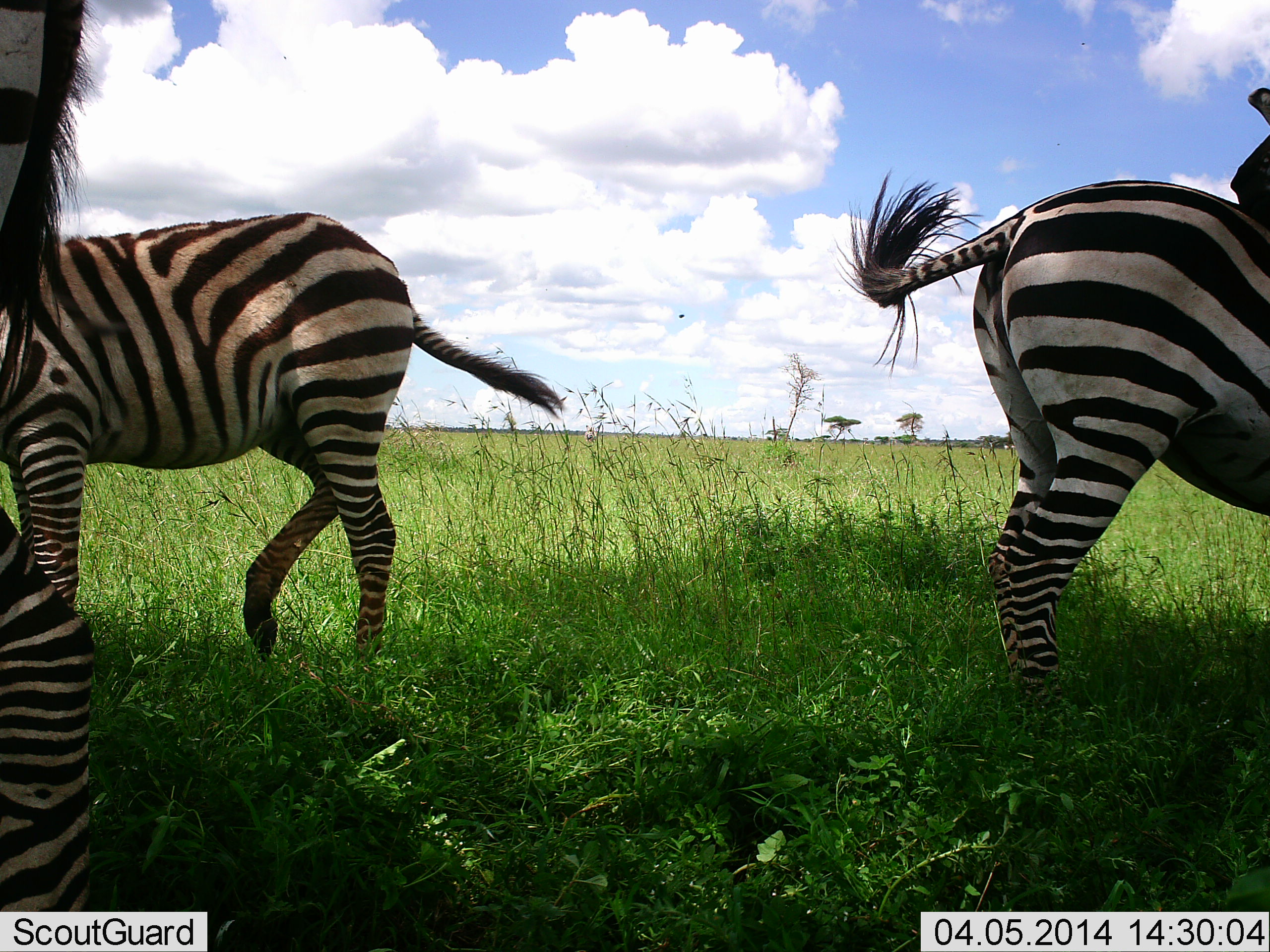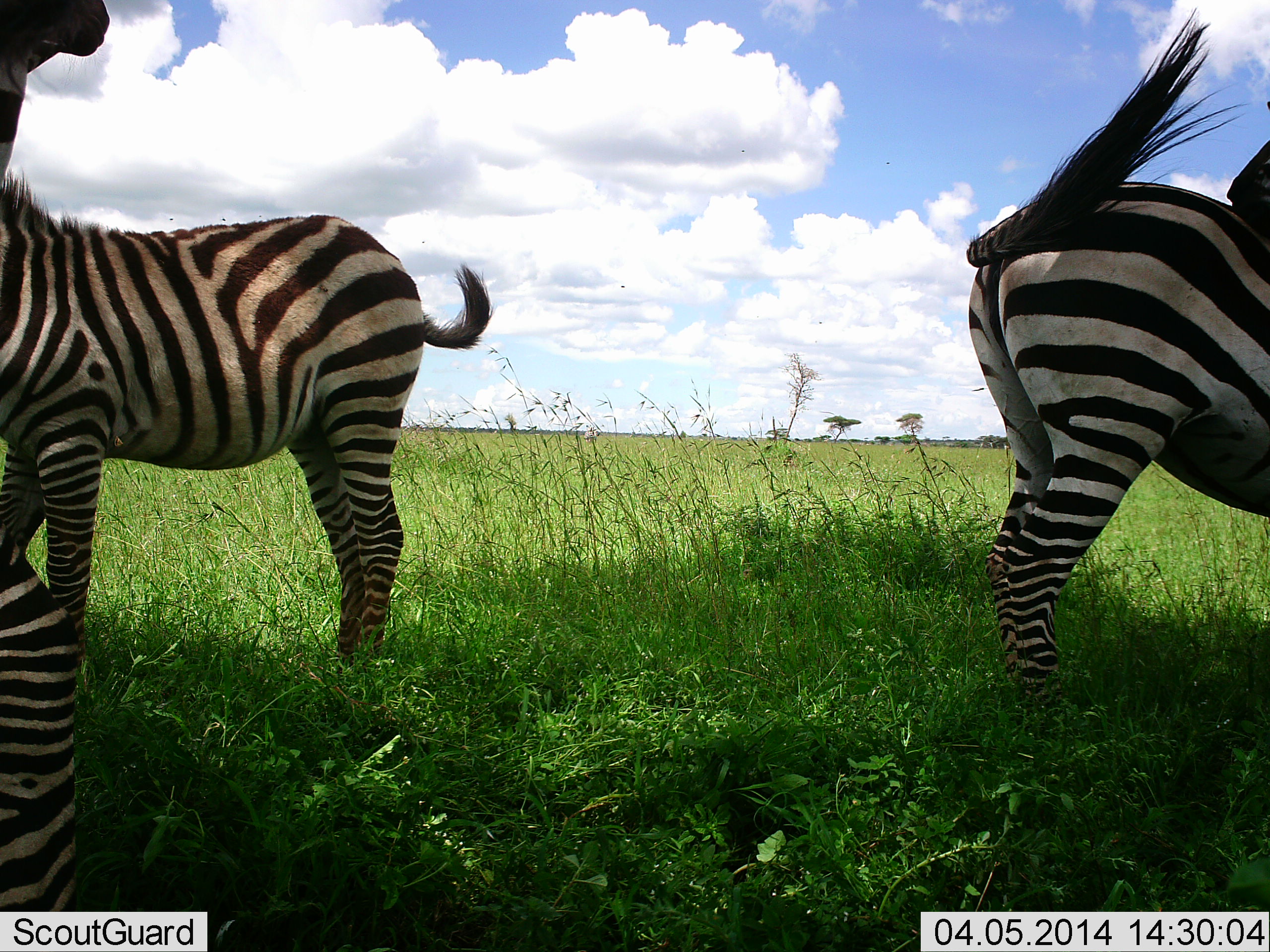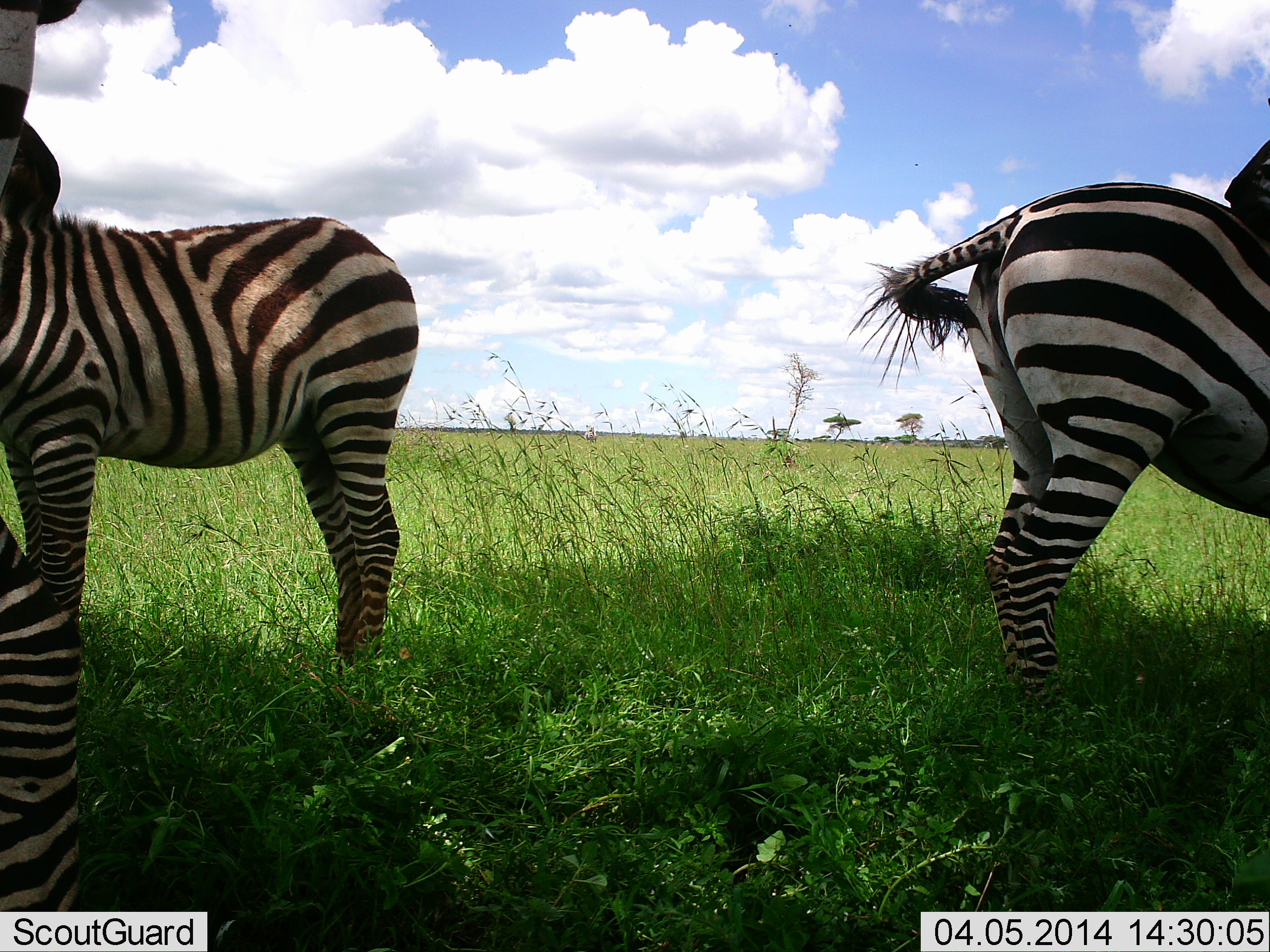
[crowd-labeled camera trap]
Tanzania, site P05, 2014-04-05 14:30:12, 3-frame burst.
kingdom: Animalia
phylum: Chordata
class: Mammalia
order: Perissodactyla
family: Equidae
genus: Equus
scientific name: Equus quagga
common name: plains zebra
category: zebra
Zebra (plains zebra) (Equus quagga), count 3. Behavior (volunteer vote fractions): standing 83%, resting 16%, moving 3%, interacting 6%. Young present (vote fraction): 8%. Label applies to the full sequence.